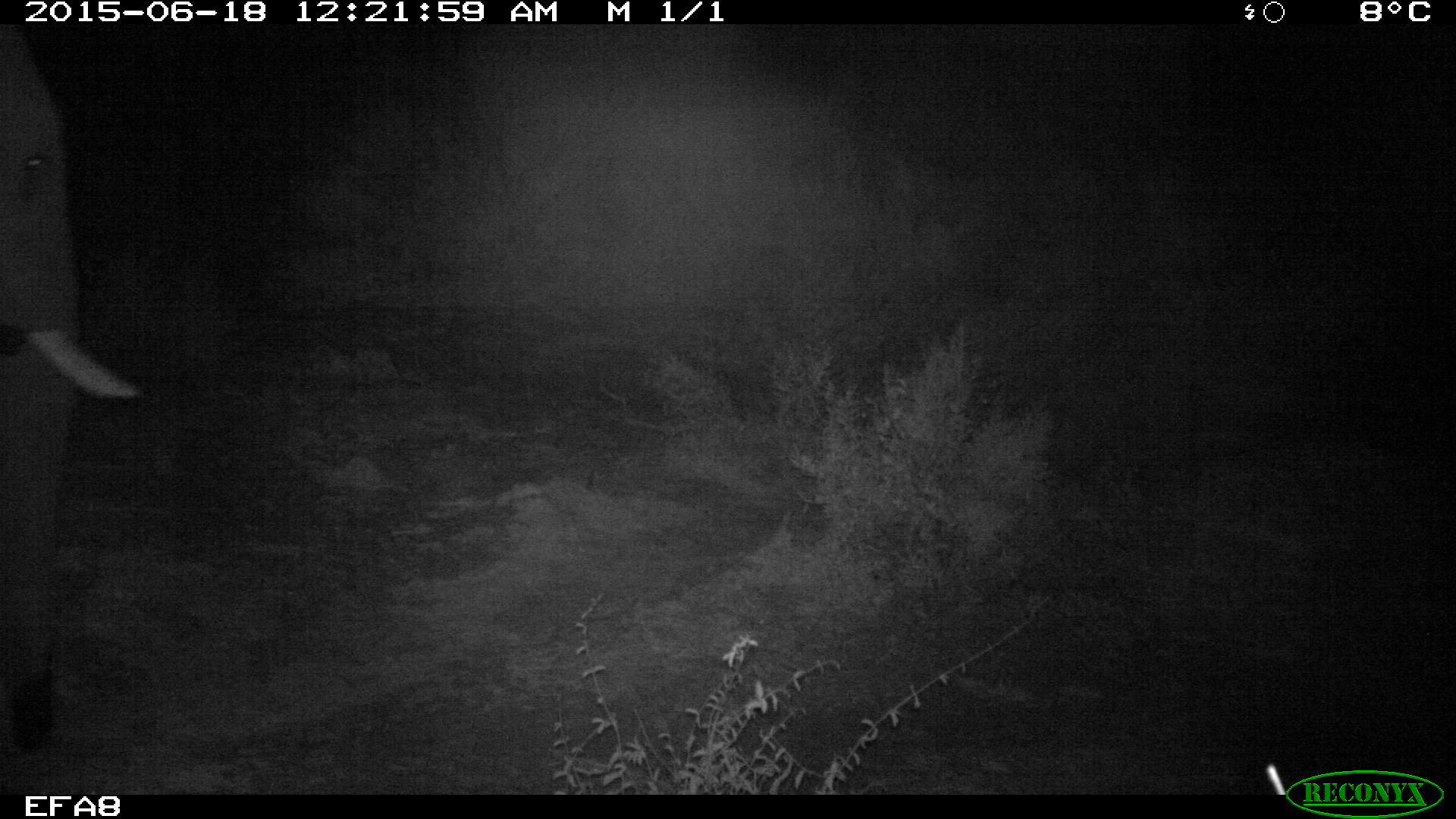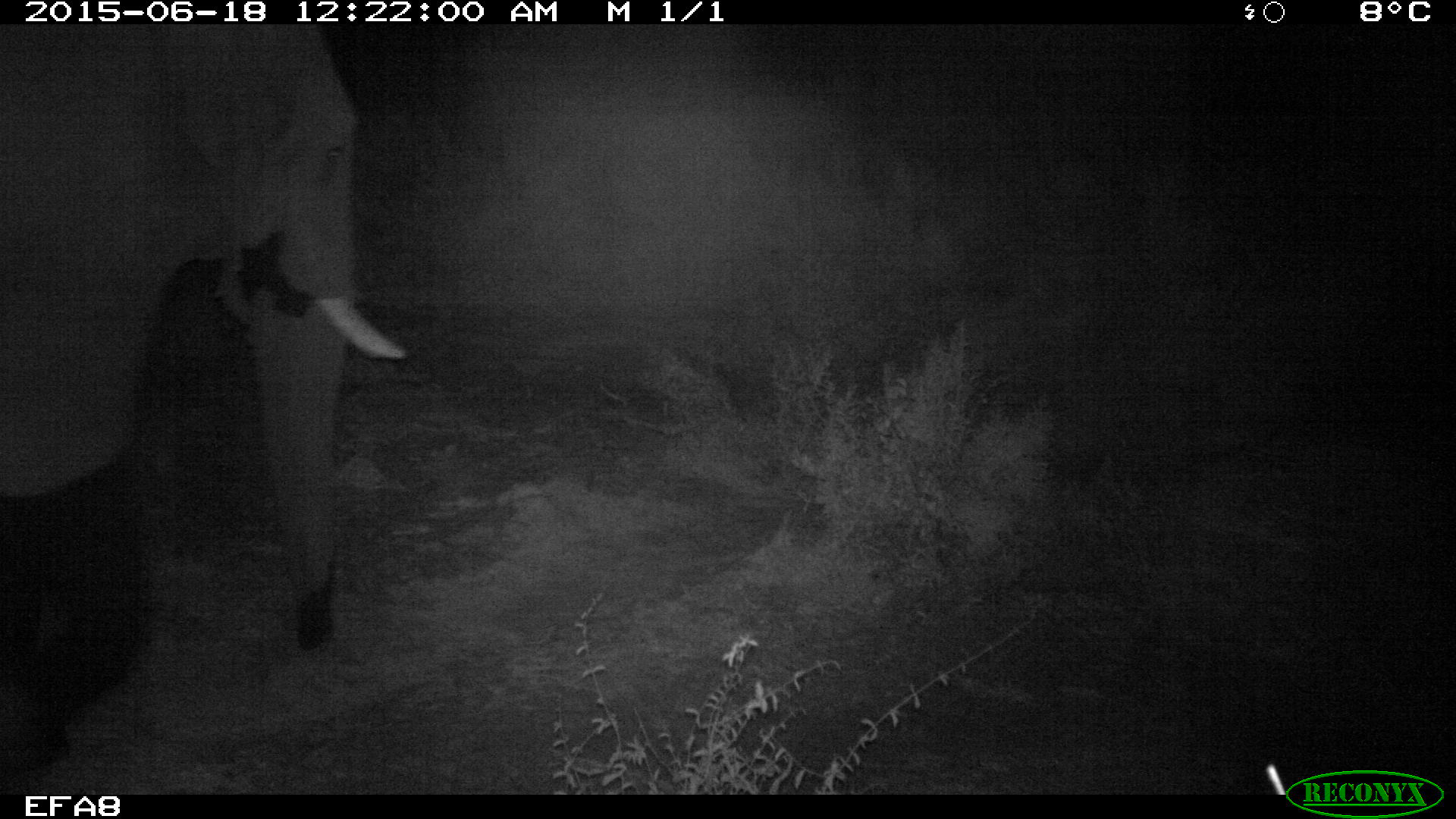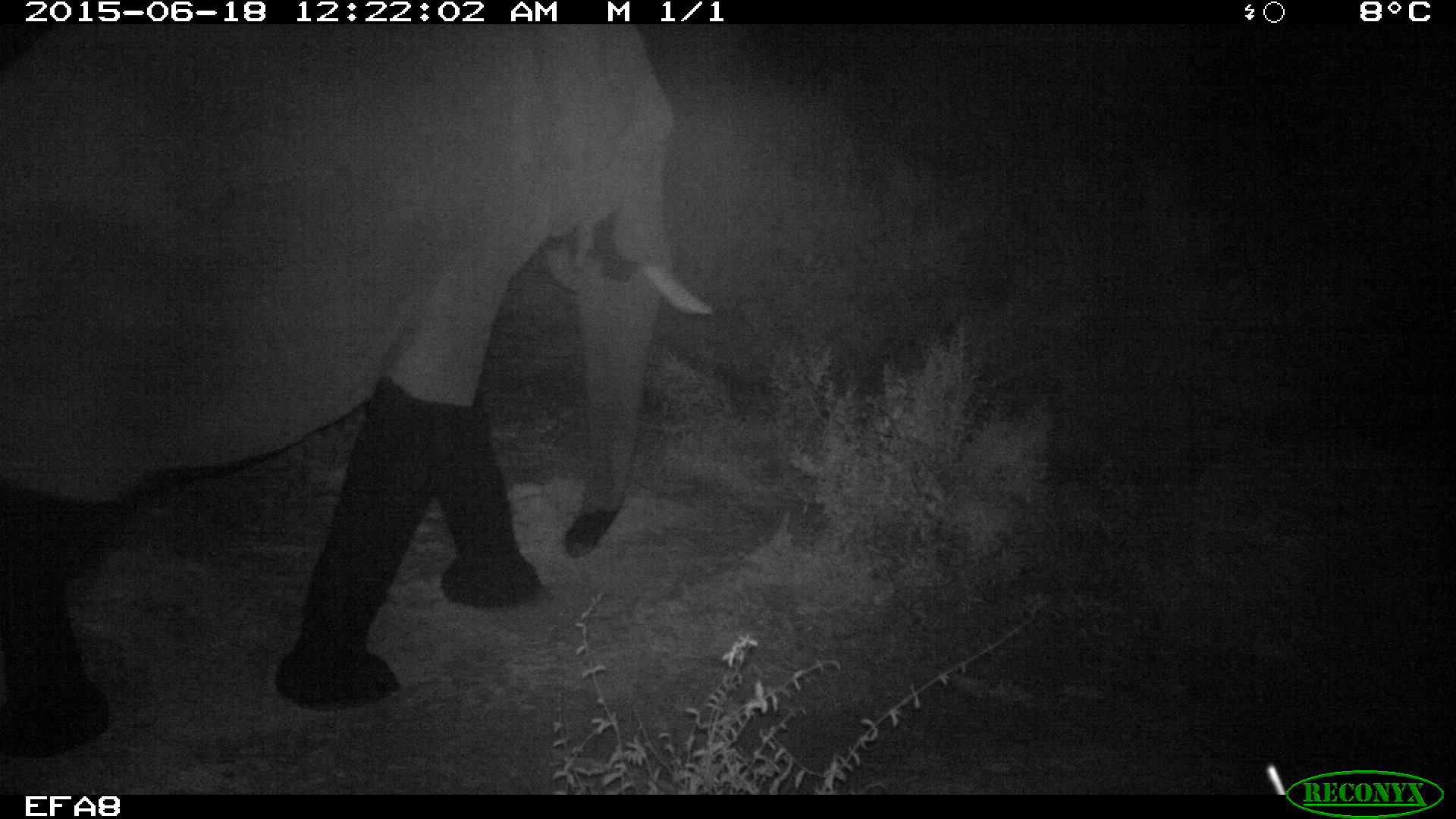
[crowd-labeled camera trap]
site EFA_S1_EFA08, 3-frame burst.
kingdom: Animalia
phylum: Chordata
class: Mammalia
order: Proboscidea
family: Elephantidae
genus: Loxodonta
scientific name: Loxodonta africana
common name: african bush elephant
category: elephant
Elephant (african bush elephant) (Loxodonta africana), count 1. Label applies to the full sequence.